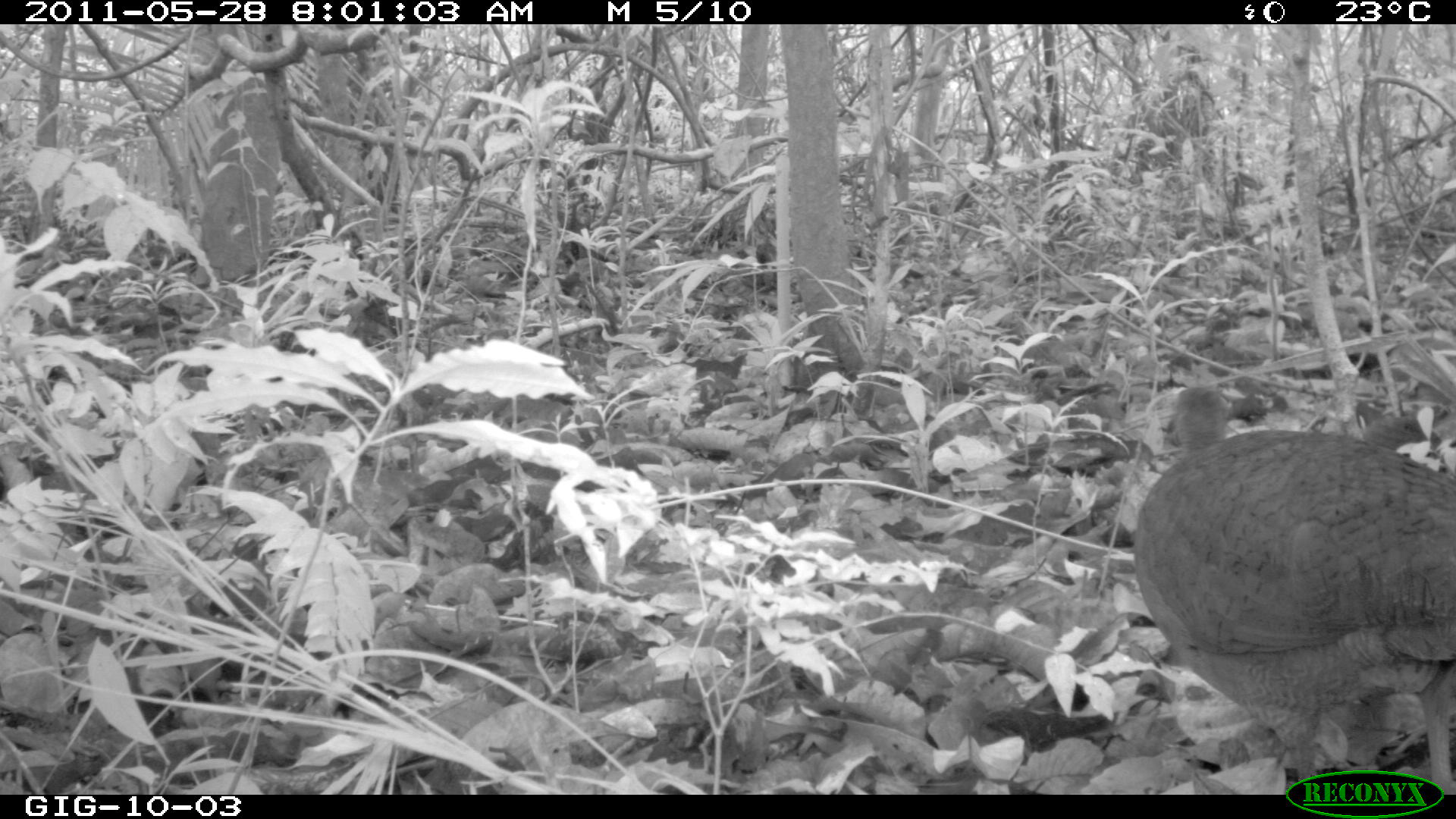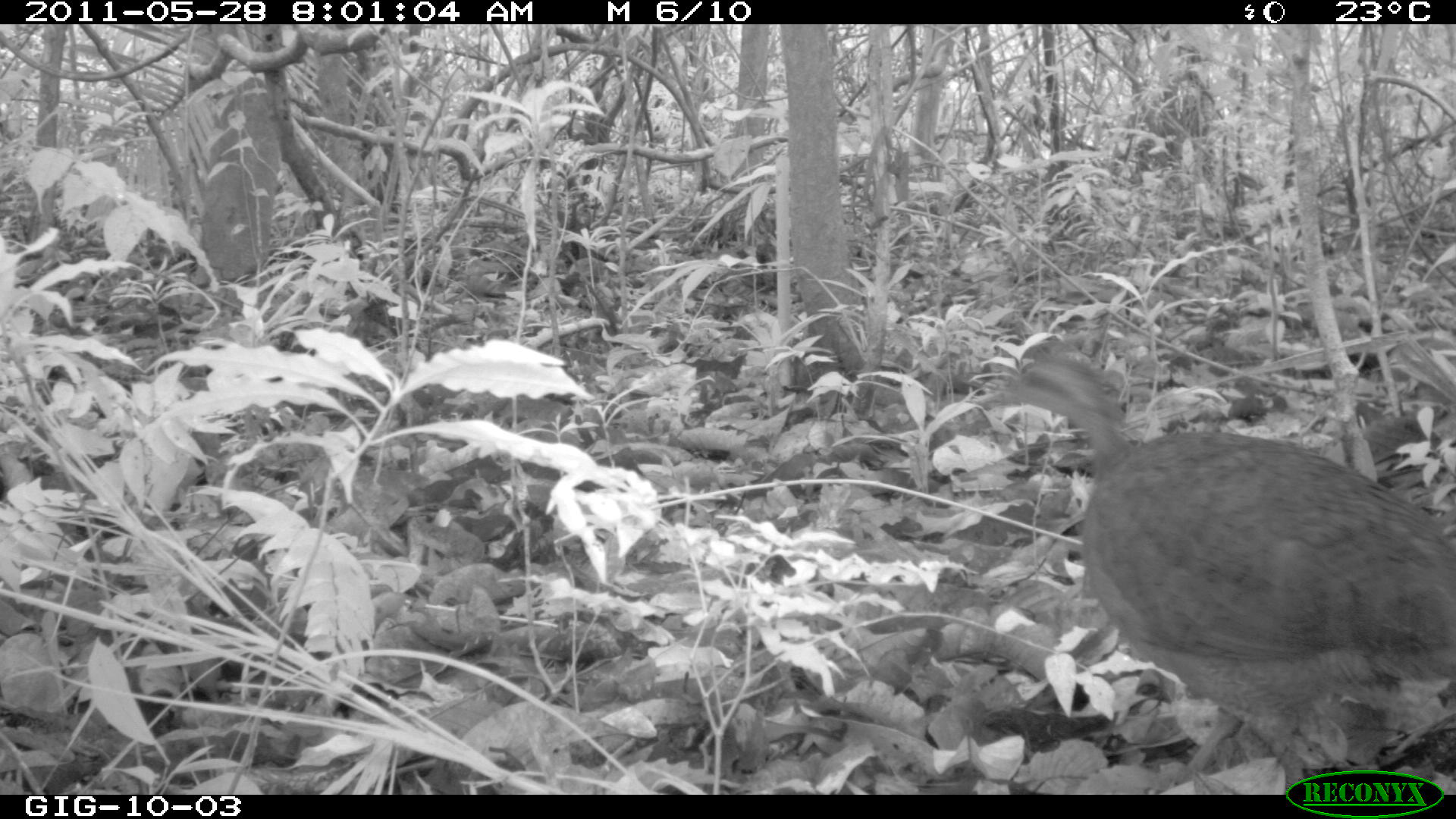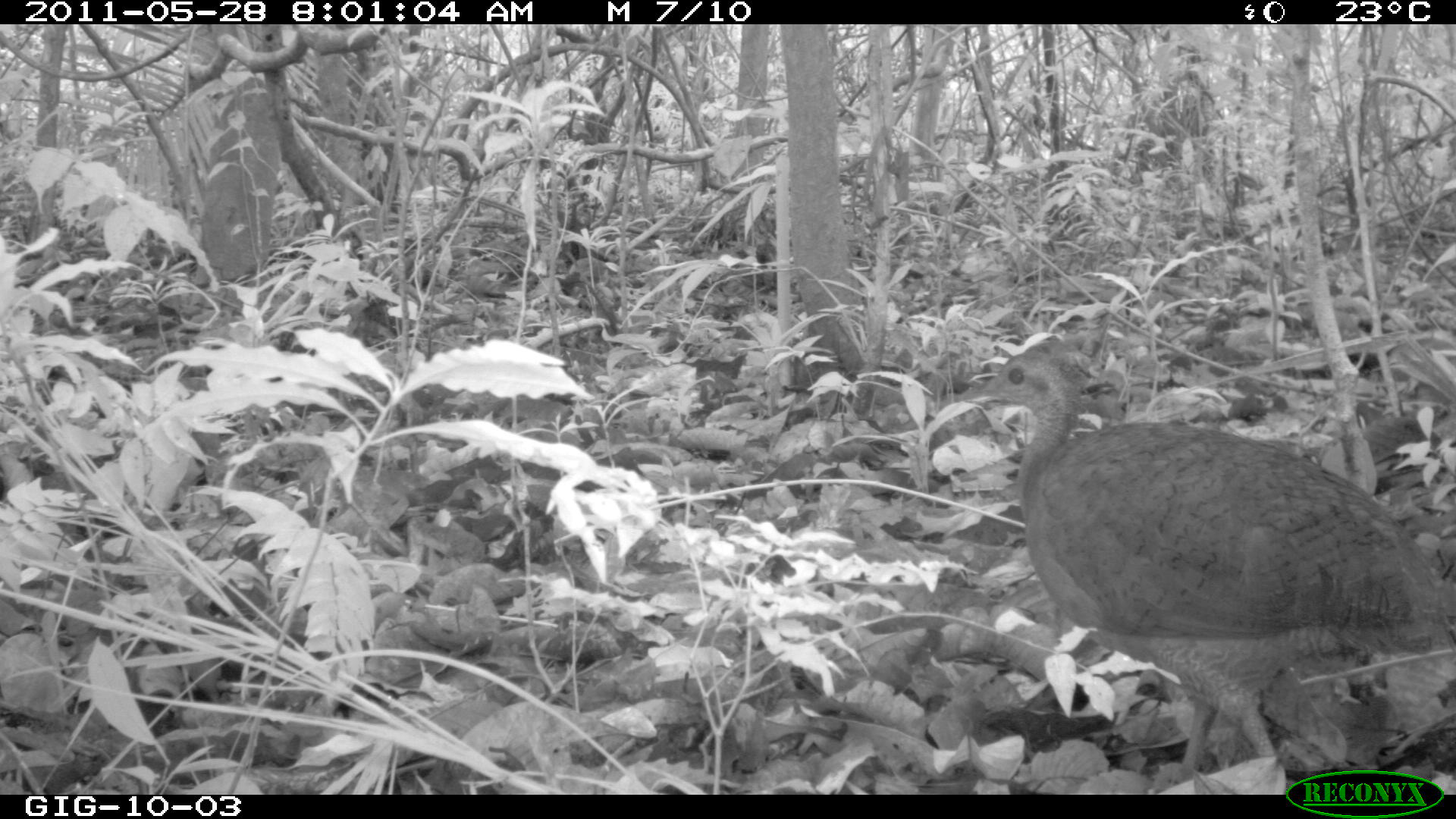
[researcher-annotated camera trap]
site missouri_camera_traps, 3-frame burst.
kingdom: Animalia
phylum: Chordata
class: Aves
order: Tinamiformes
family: Tinamidae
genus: Tinamus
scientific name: Tinamus major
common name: great tinamou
Great tinamou (Tinamus major). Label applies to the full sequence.